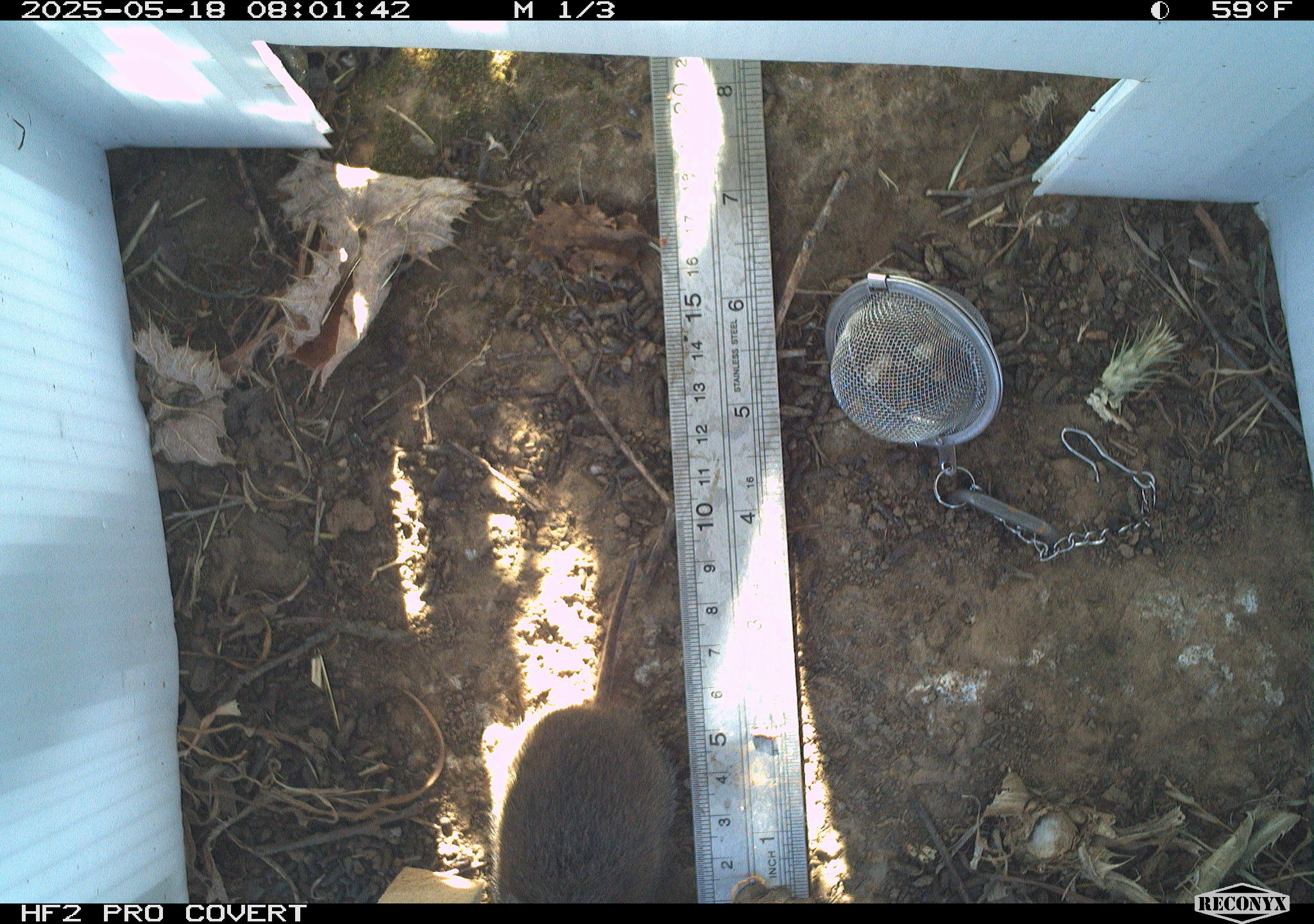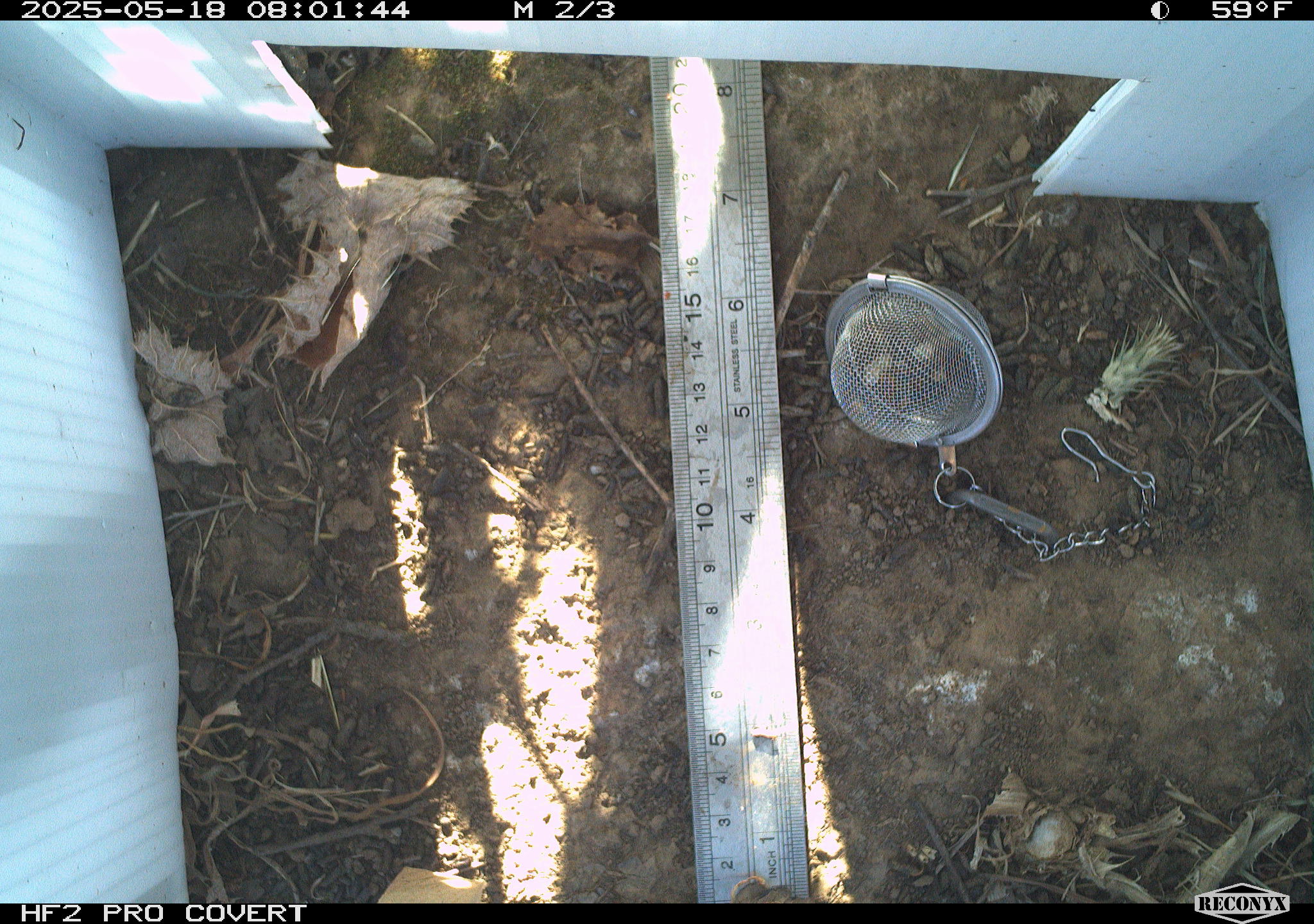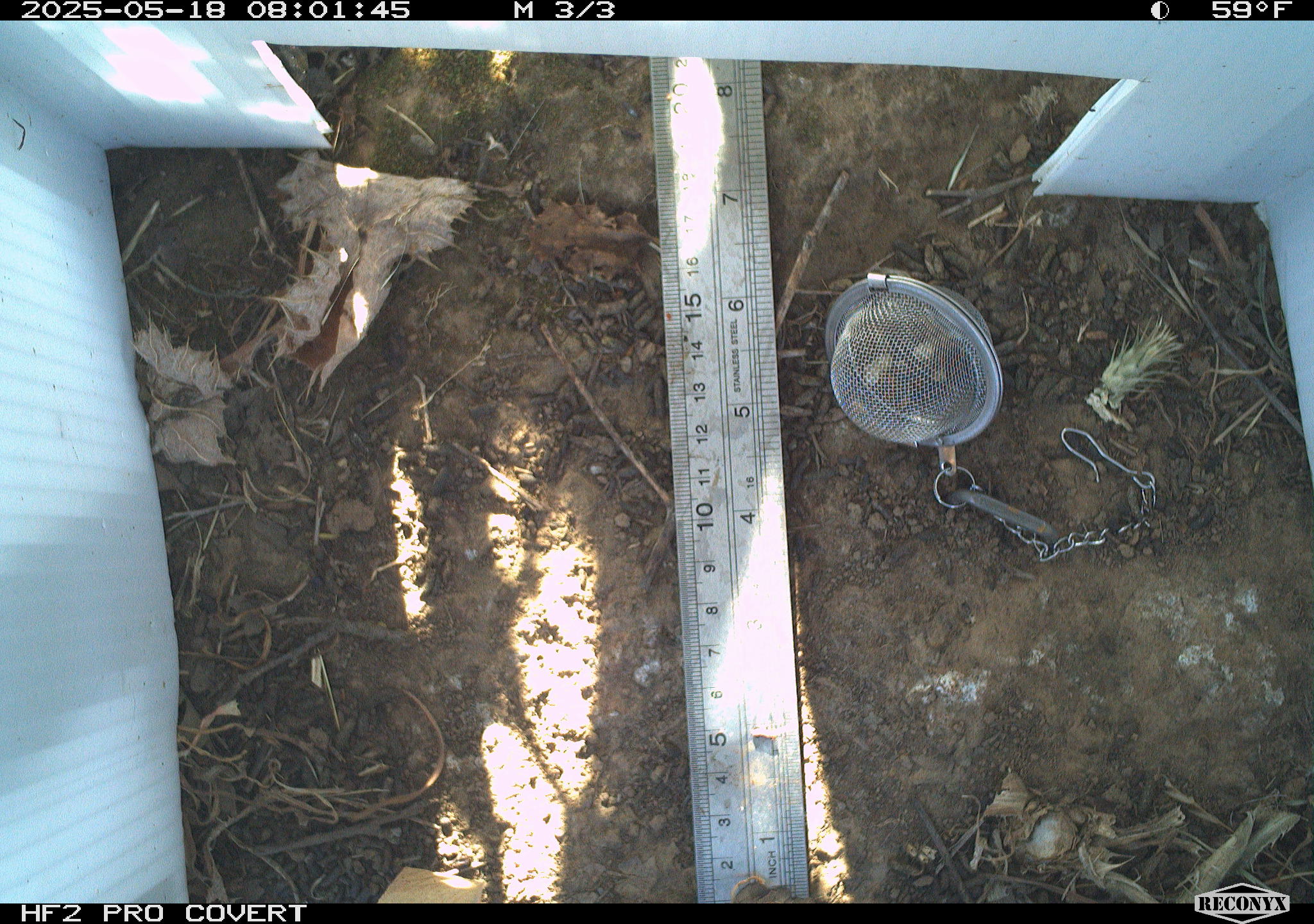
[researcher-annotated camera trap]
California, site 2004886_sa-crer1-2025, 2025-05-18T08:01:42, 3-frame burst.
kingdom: Animalia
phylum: Chordata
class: Mammalia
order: Rodentia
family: Cricetidae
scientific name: Arvicolinae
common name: voles, lemmings, and muskrats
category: arvicolinae subfamily